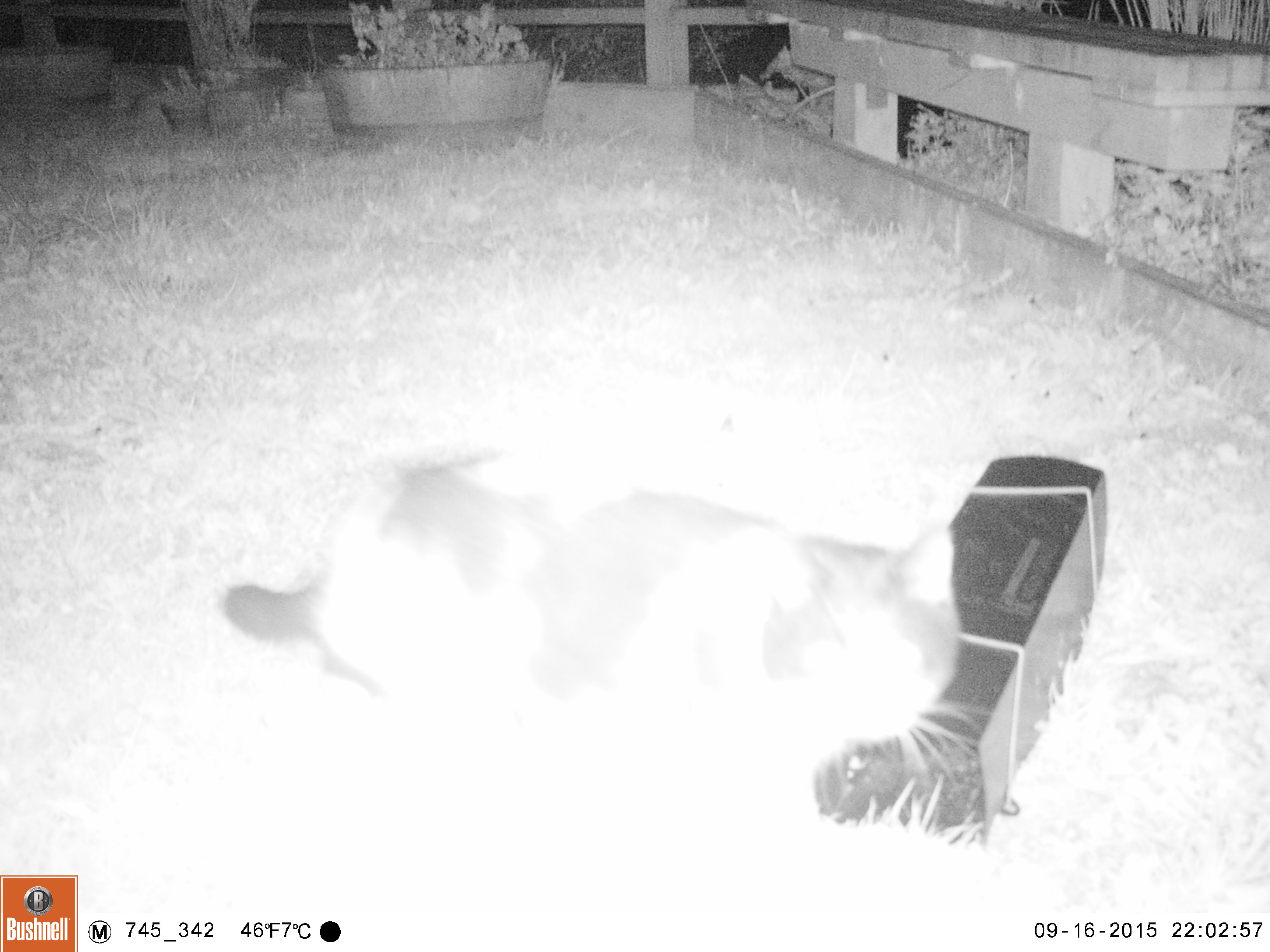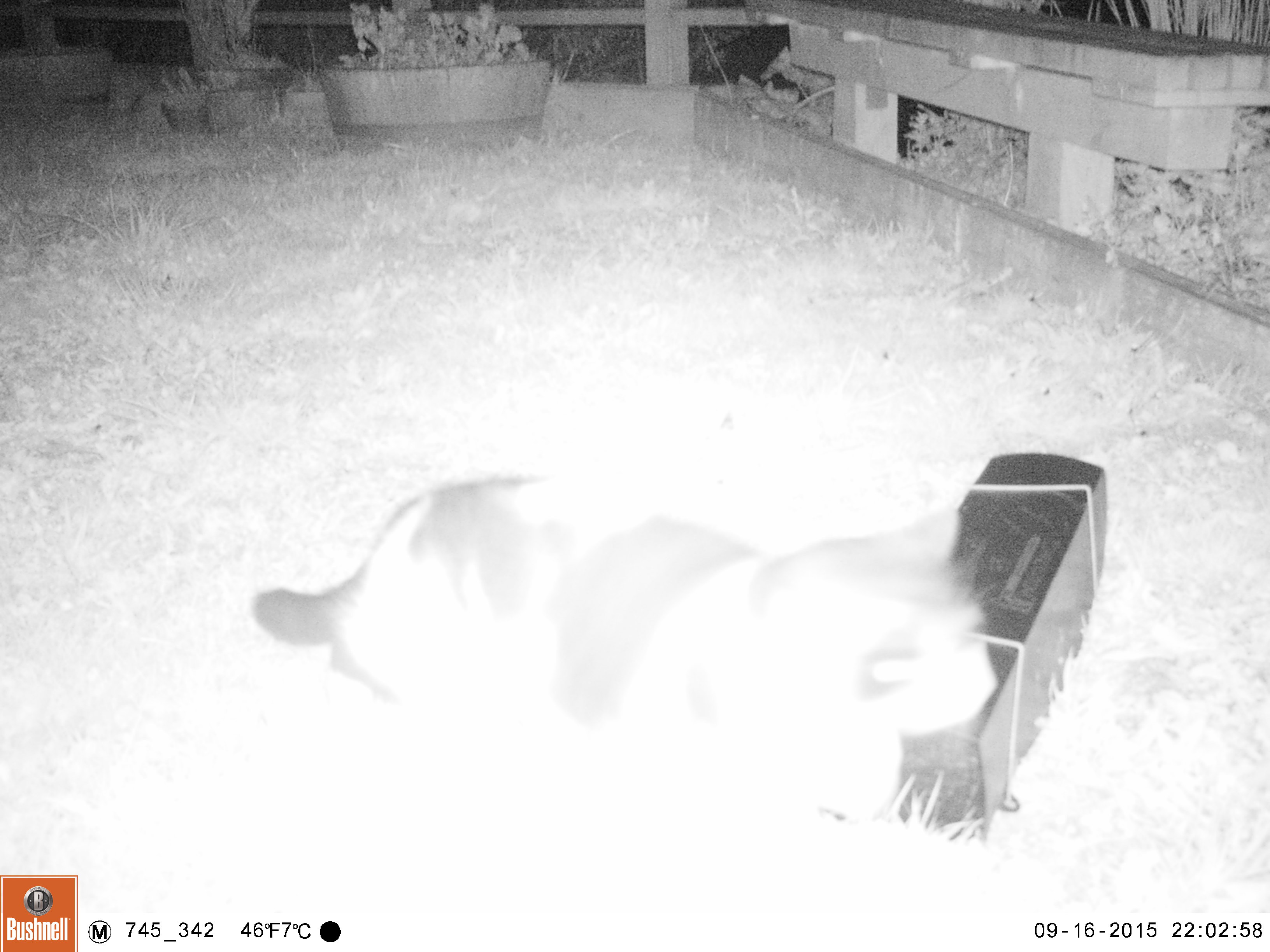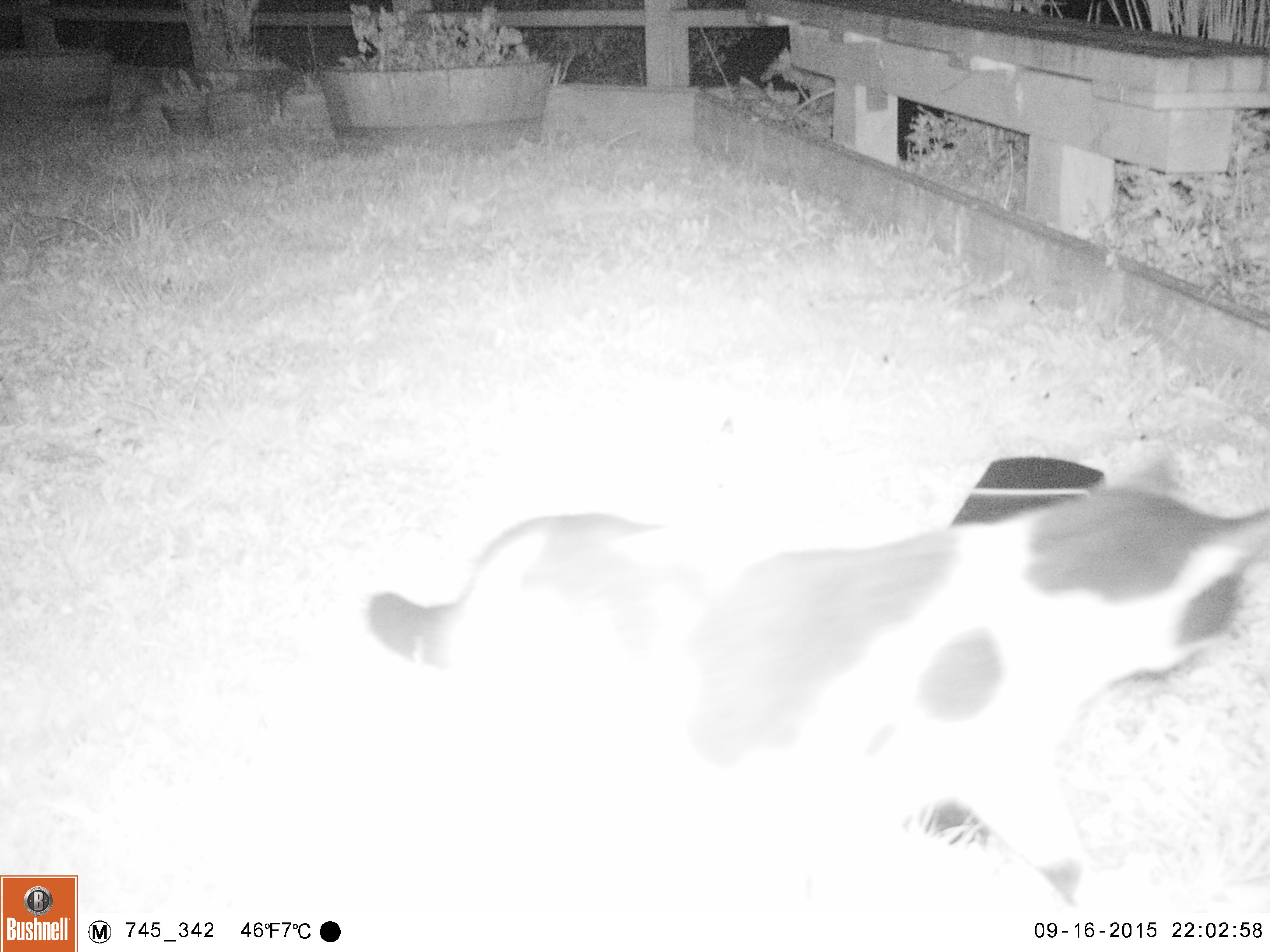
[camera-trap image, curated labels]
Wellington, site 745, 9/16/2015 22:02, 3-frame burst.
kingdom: Animalia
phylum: Chordata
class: Mammalia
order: Carnivora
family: Felidae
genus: Felis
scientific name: Felis catus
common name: cat